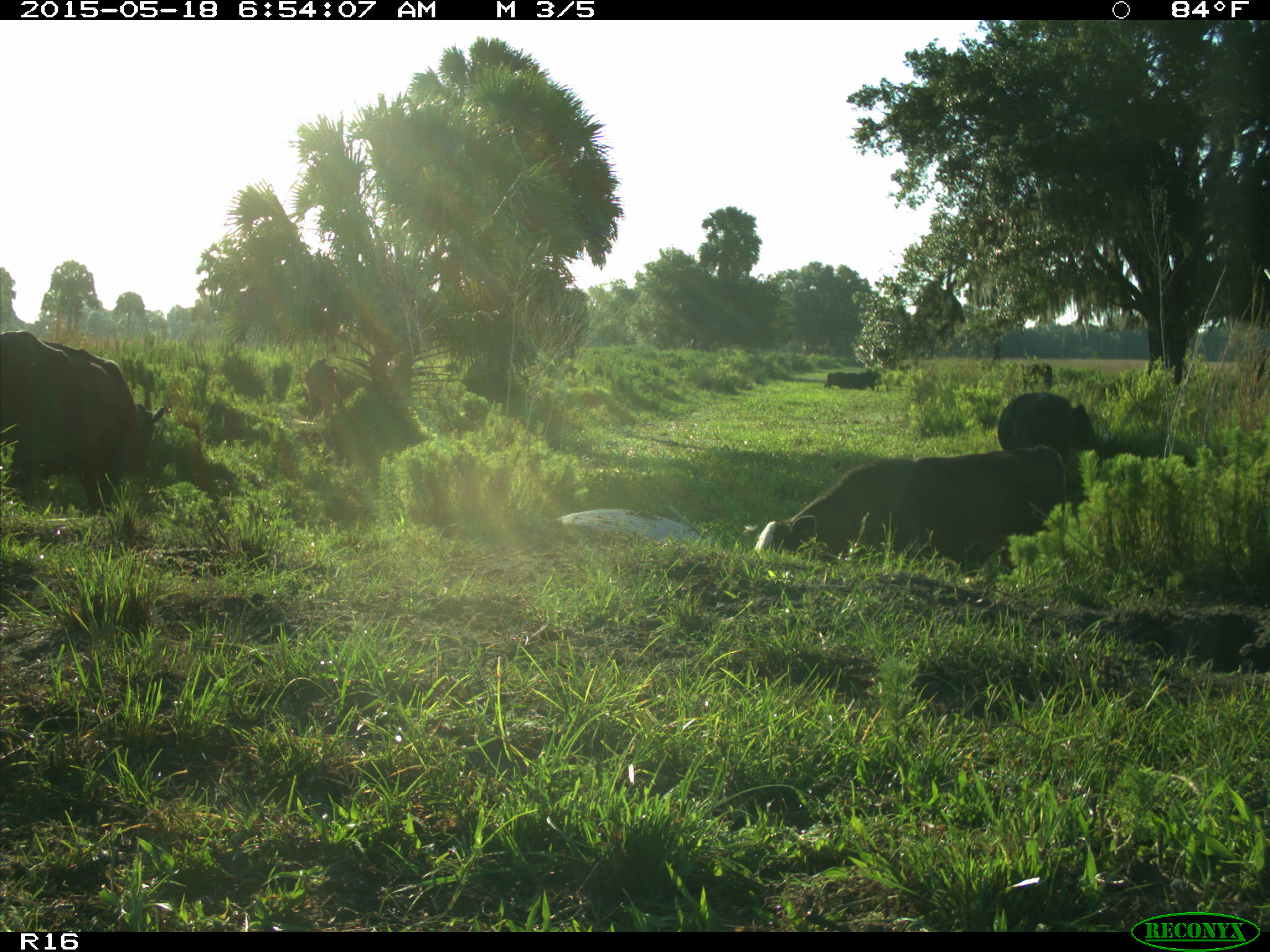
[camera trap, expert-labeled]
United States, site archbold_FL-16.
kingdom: Animalia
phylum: Chordata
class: Mammalia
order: Artiodactyla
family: Bovidae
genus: Bos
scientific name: Bos taurus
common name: domestic cow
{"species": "Bos taurus (domestic cow)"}